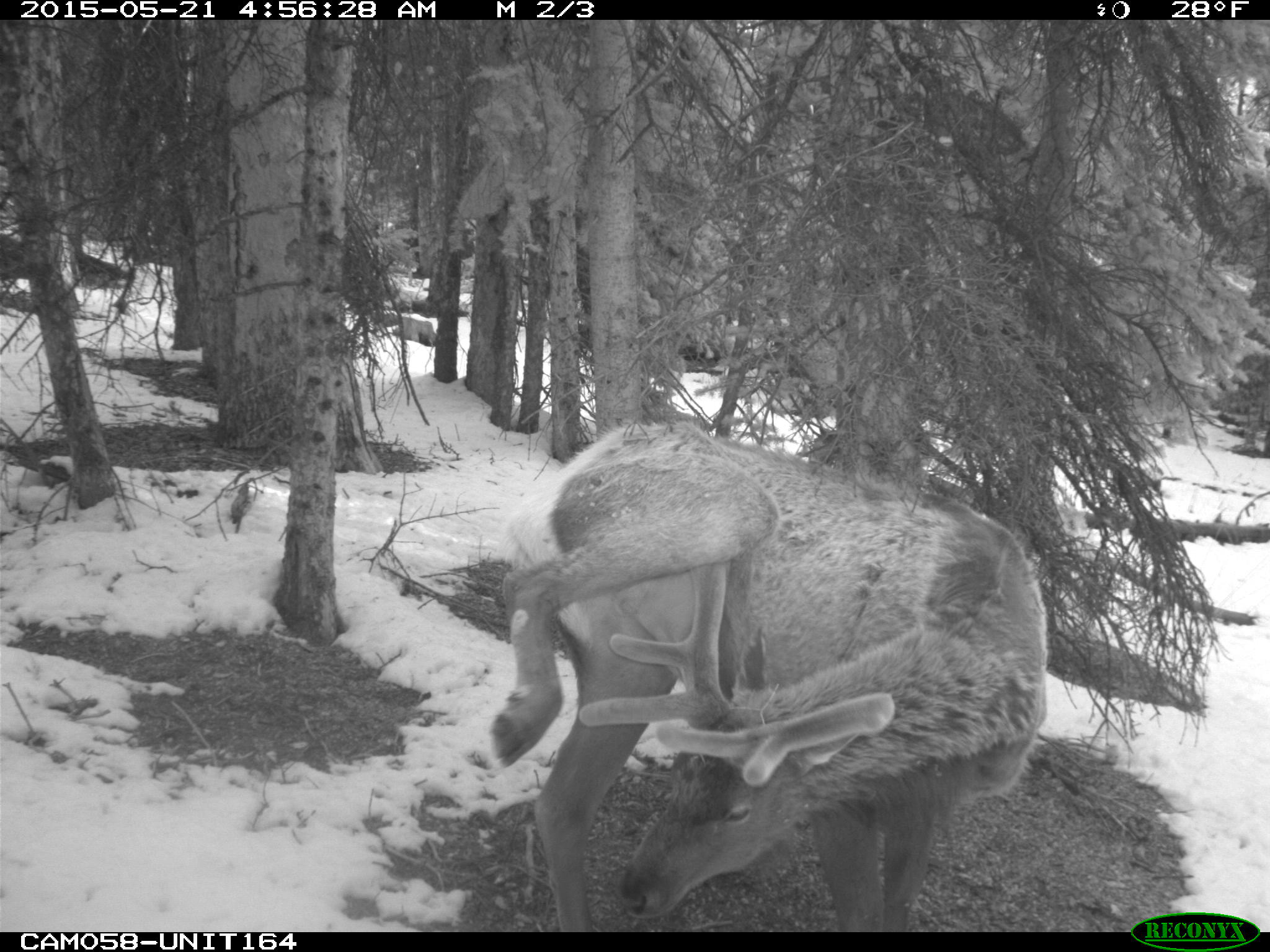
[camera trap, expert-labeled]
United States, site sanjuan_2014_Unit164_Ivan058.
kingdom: Animalia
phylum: Chordata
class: Mammalia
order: Artiodactyla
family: Cervidae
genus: Cervus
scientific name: Cervus elaphus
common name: red deer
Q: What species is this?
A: Cervus elaphus (red deer).